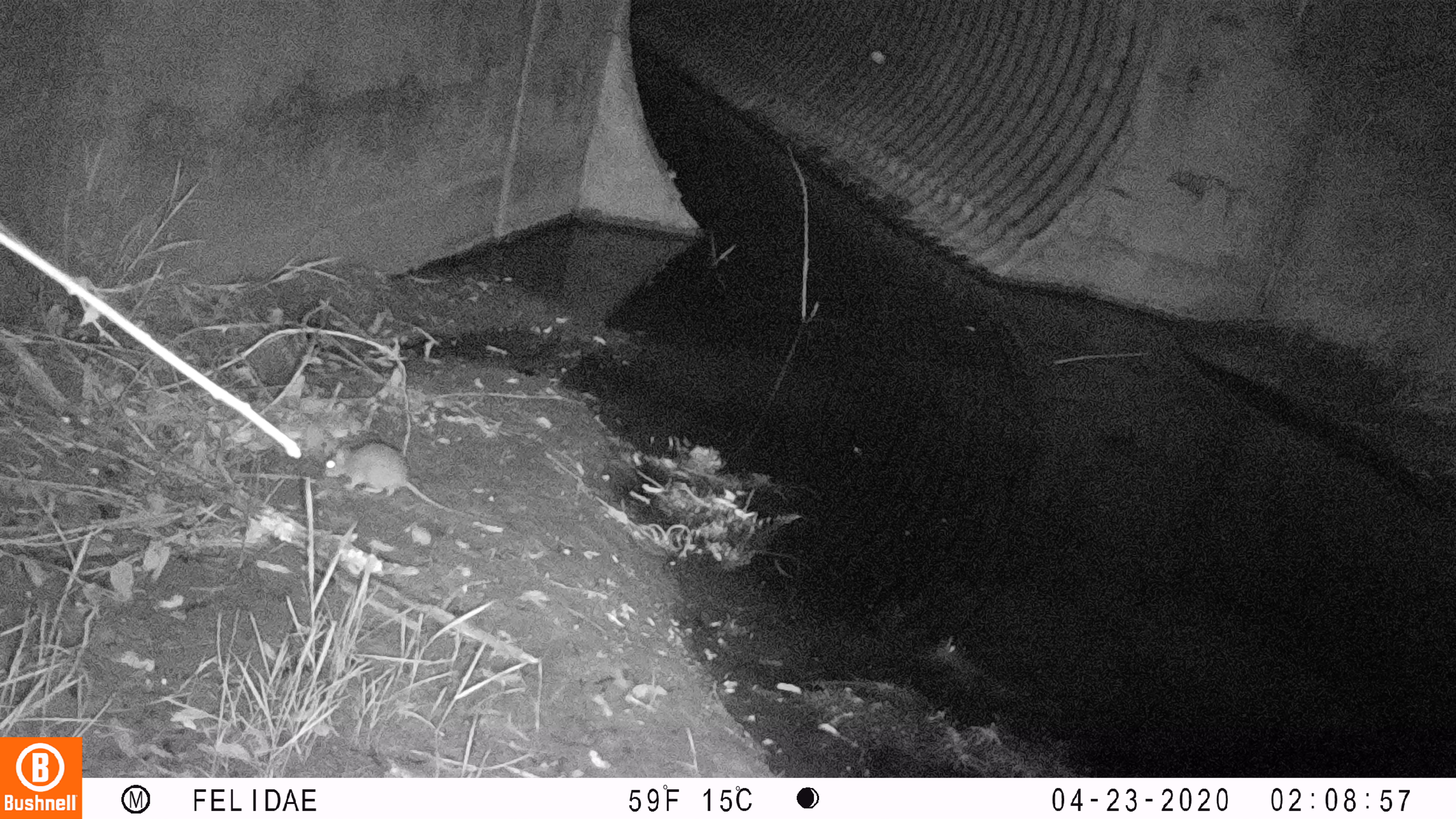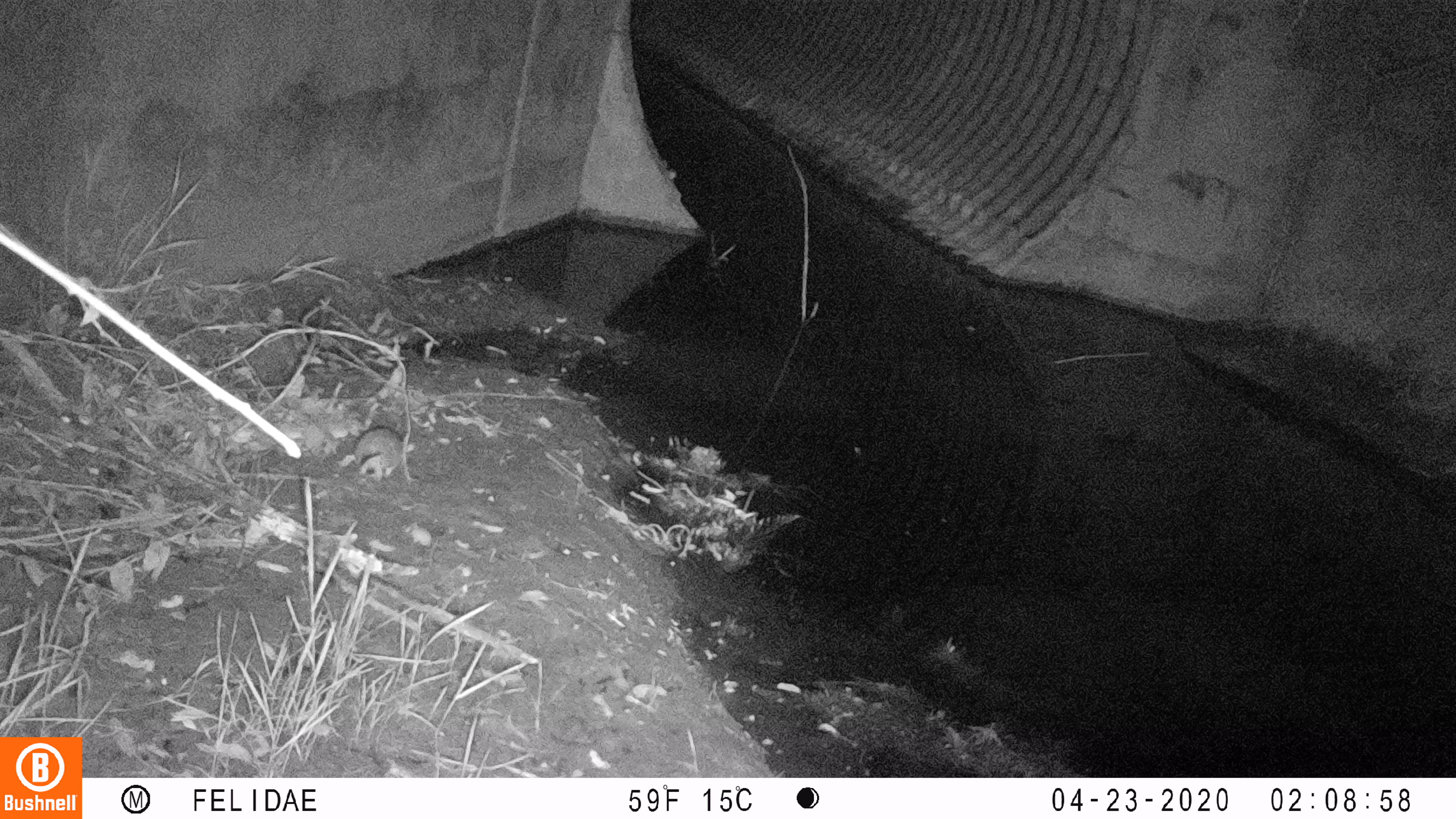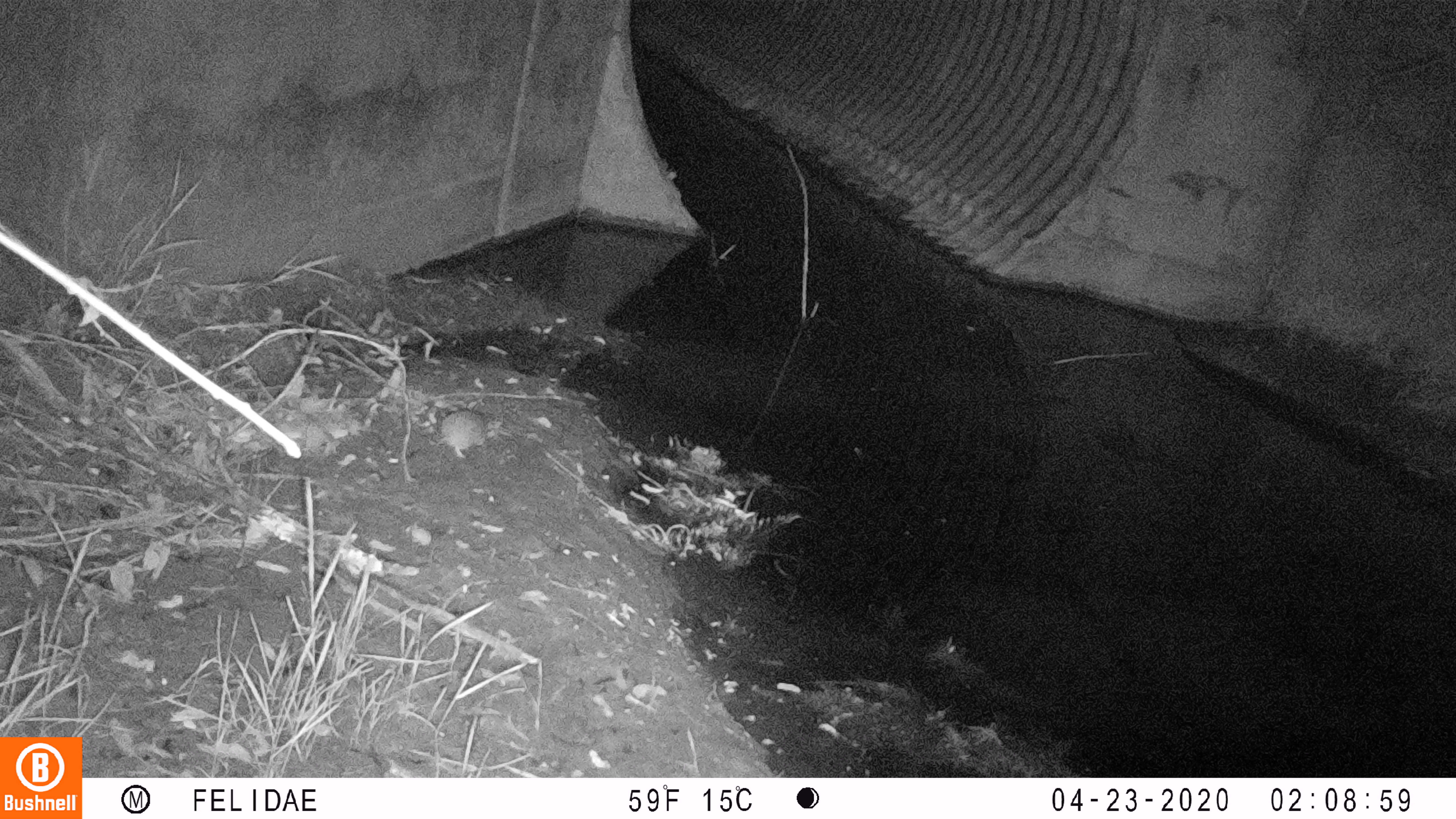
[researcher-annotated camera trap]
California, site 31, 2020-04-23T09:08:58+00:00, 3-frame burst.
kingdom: Animalia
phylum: Chordata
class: Mammalia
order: Rodentia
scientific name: Rodentia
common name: mouse or rat